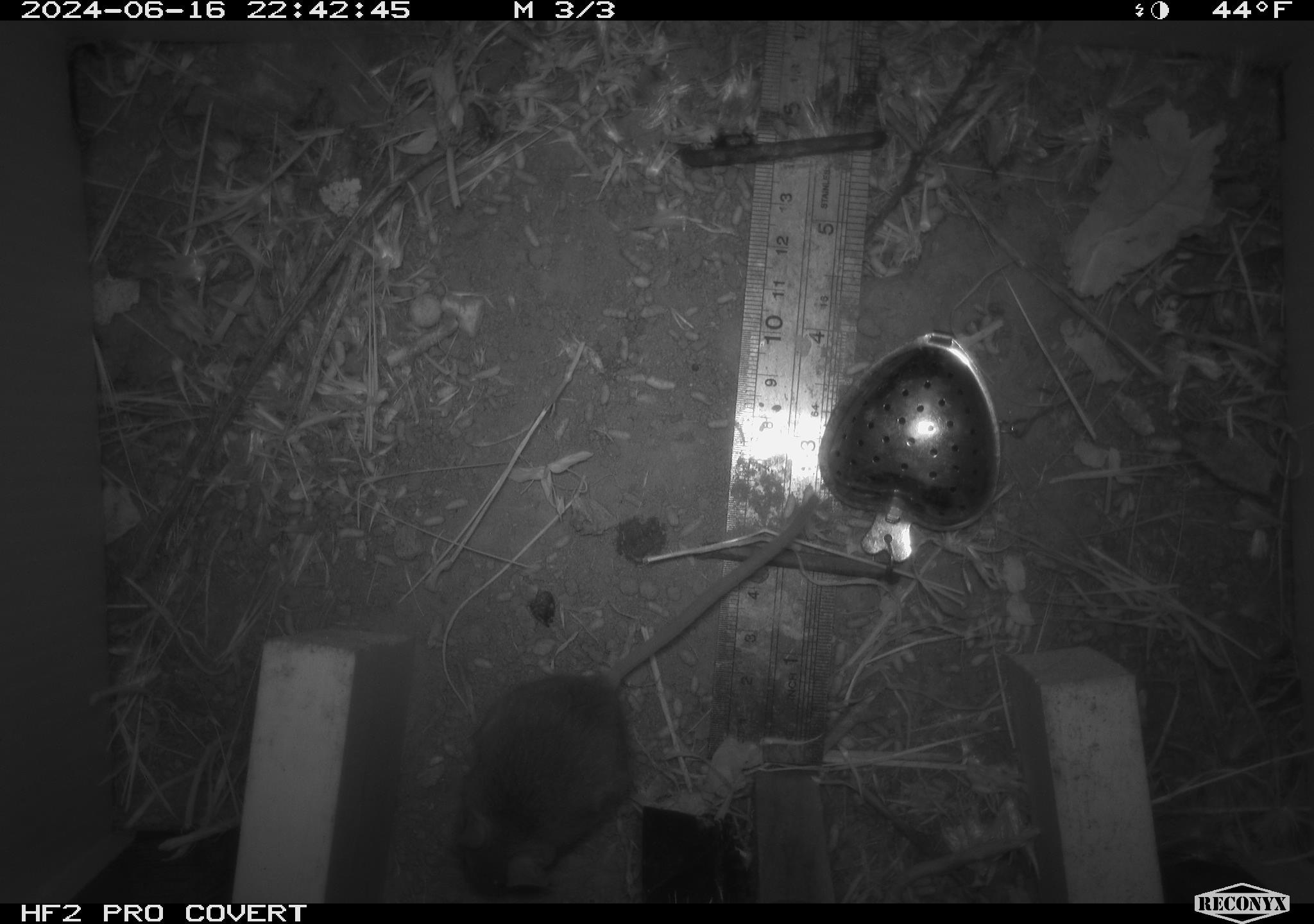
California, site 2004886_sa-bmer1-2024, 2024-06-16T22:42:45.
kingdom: Animalia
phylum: Chordata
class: Mammalia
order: Rodentia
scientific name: Rodentia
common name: mouse species